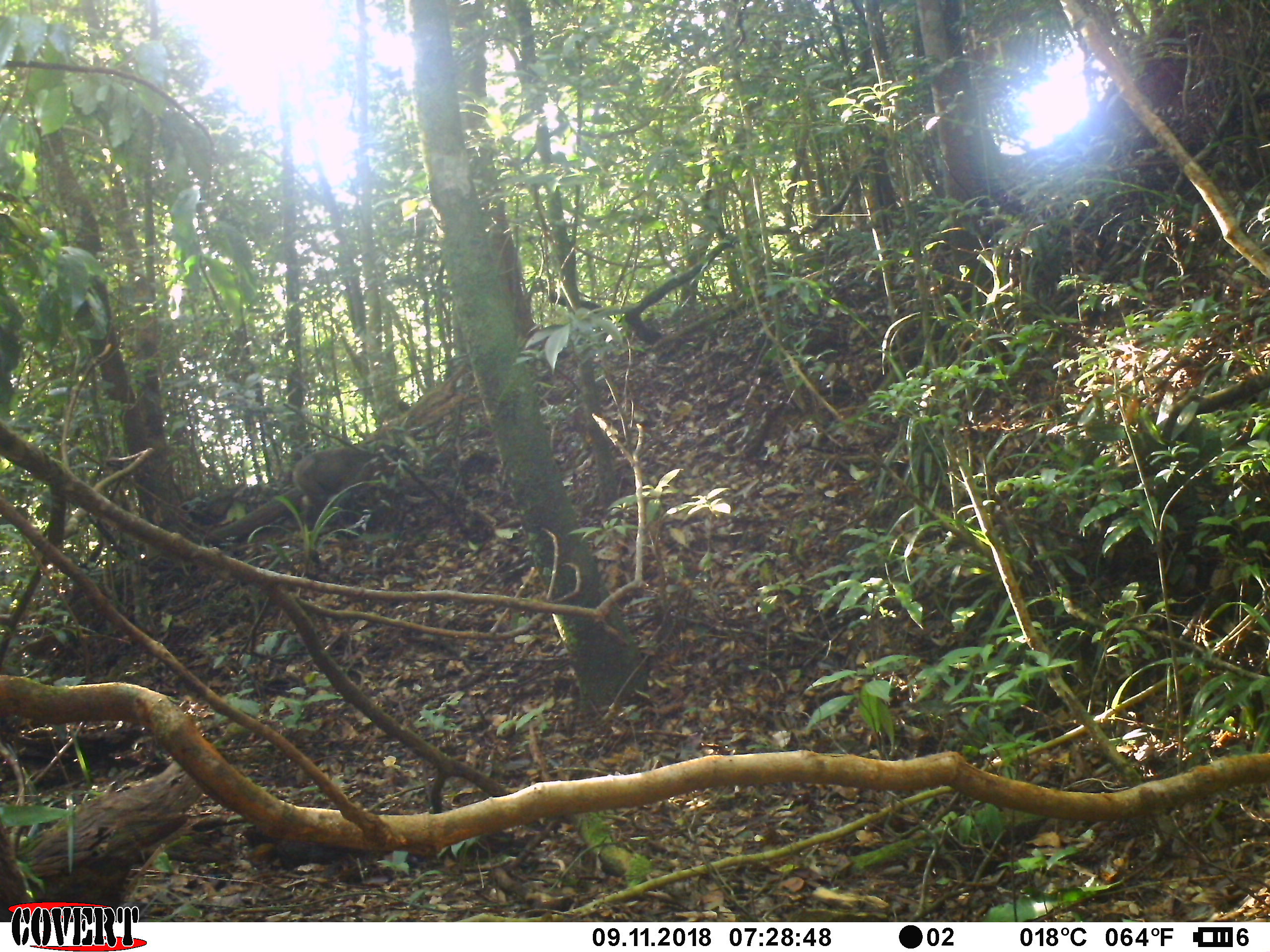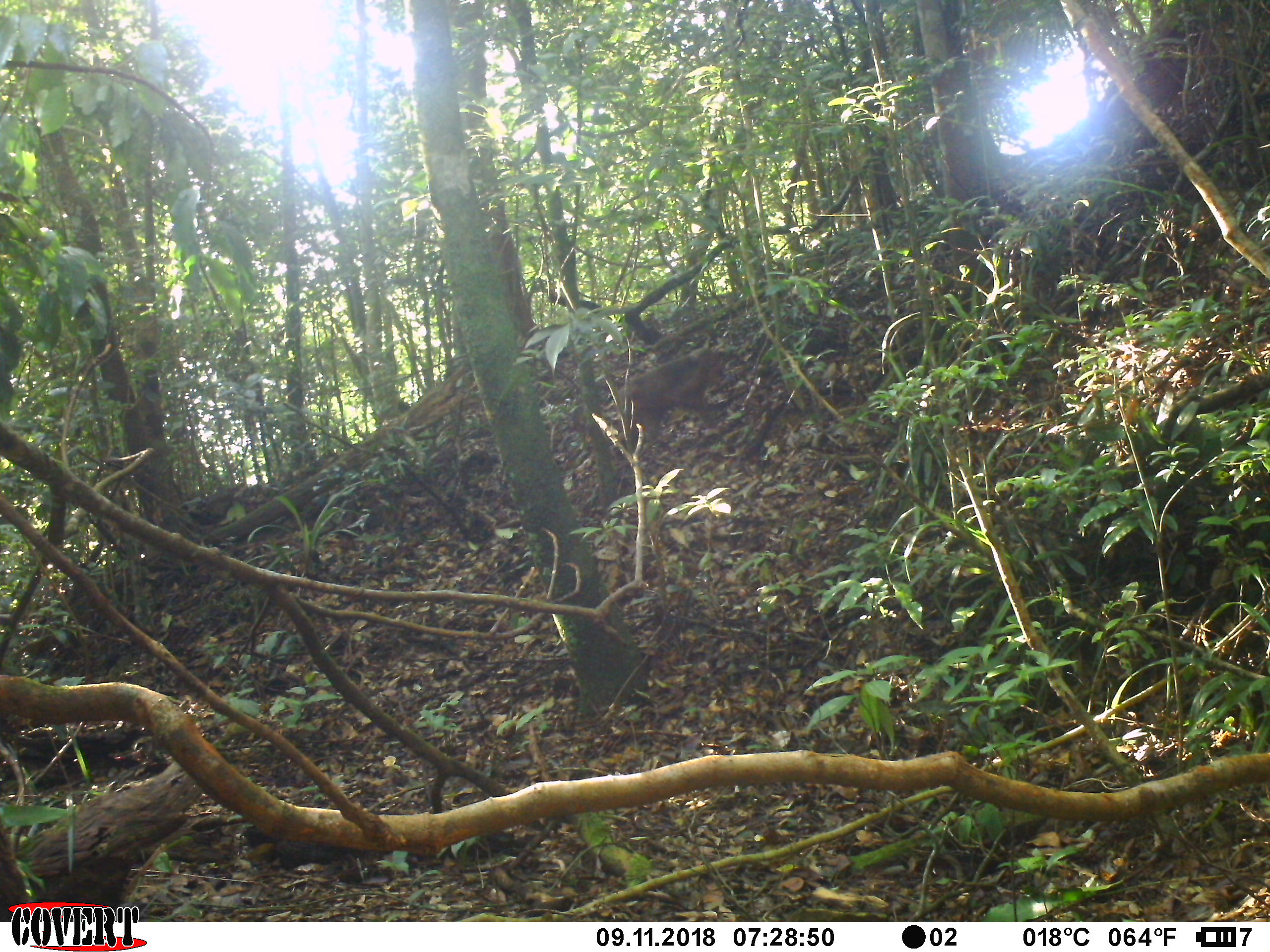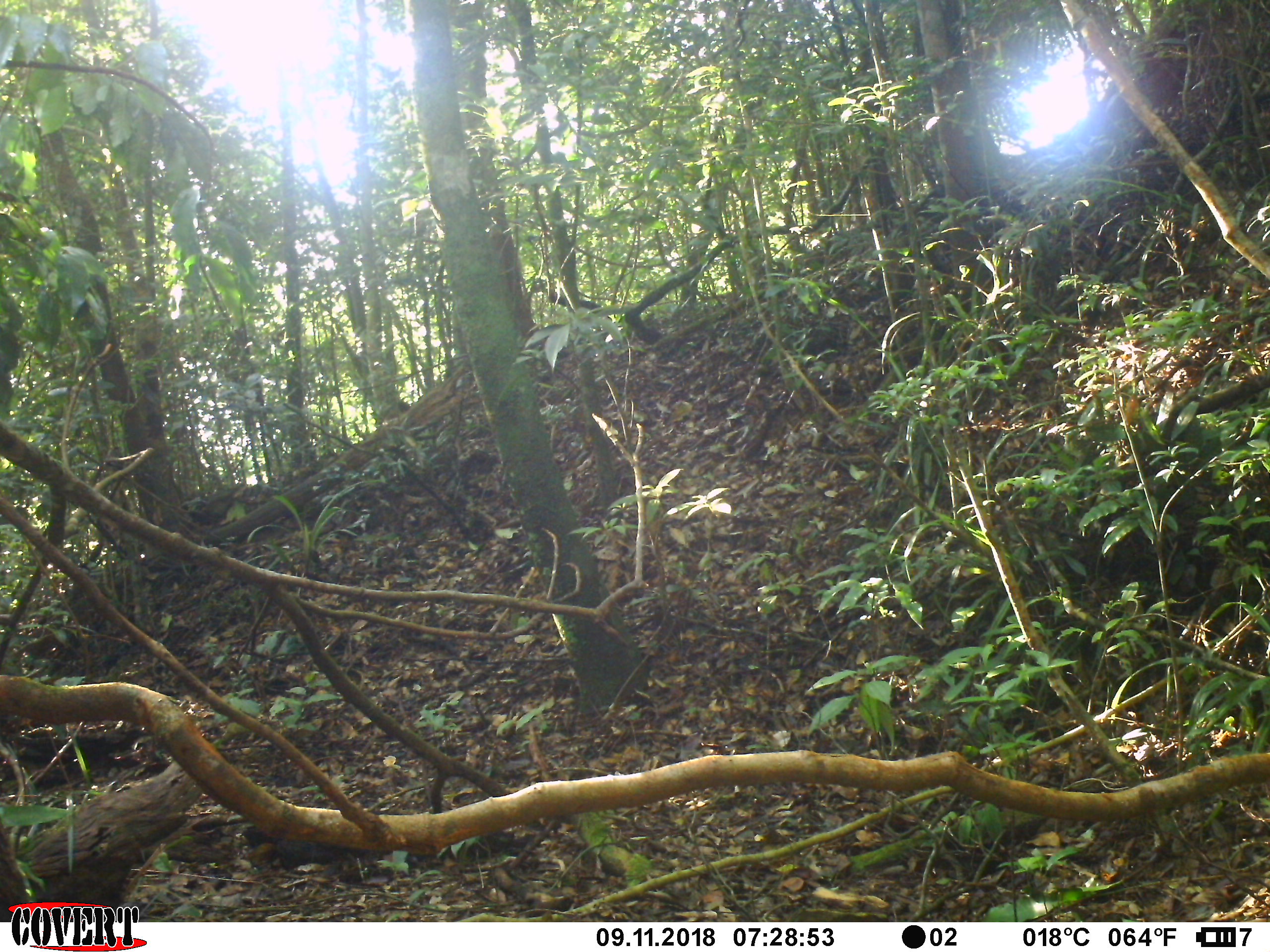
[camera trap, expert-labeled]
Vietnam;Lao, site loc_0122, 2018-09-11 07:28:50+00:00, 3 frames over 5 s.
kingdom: Animalia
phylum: Chordata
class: Mammalia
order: Primates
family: Cercopithecidae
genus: Macaca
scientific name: Macaca arctoides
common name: stump-tailed macaque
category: stump tailed macaque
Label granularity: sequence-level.